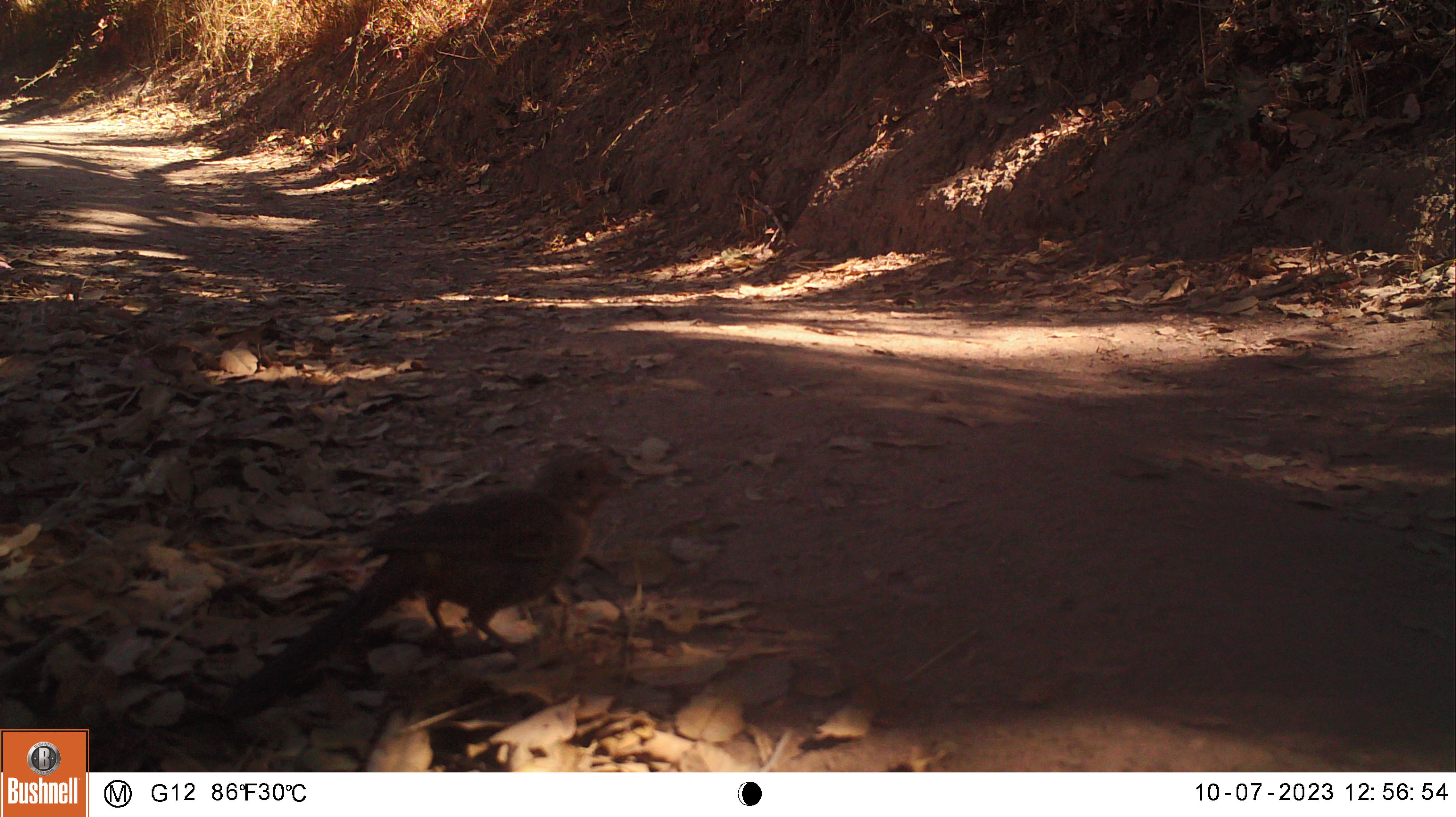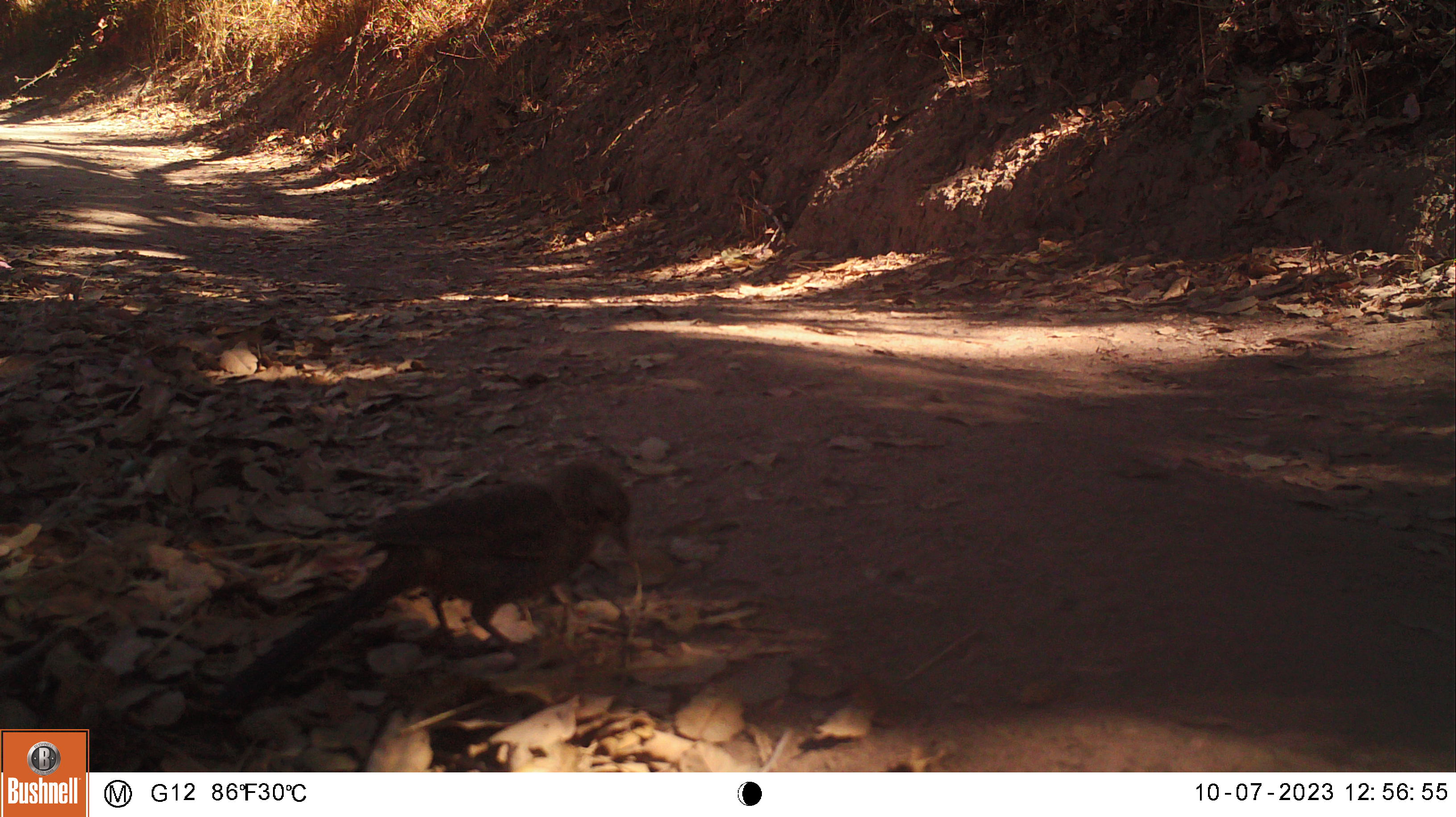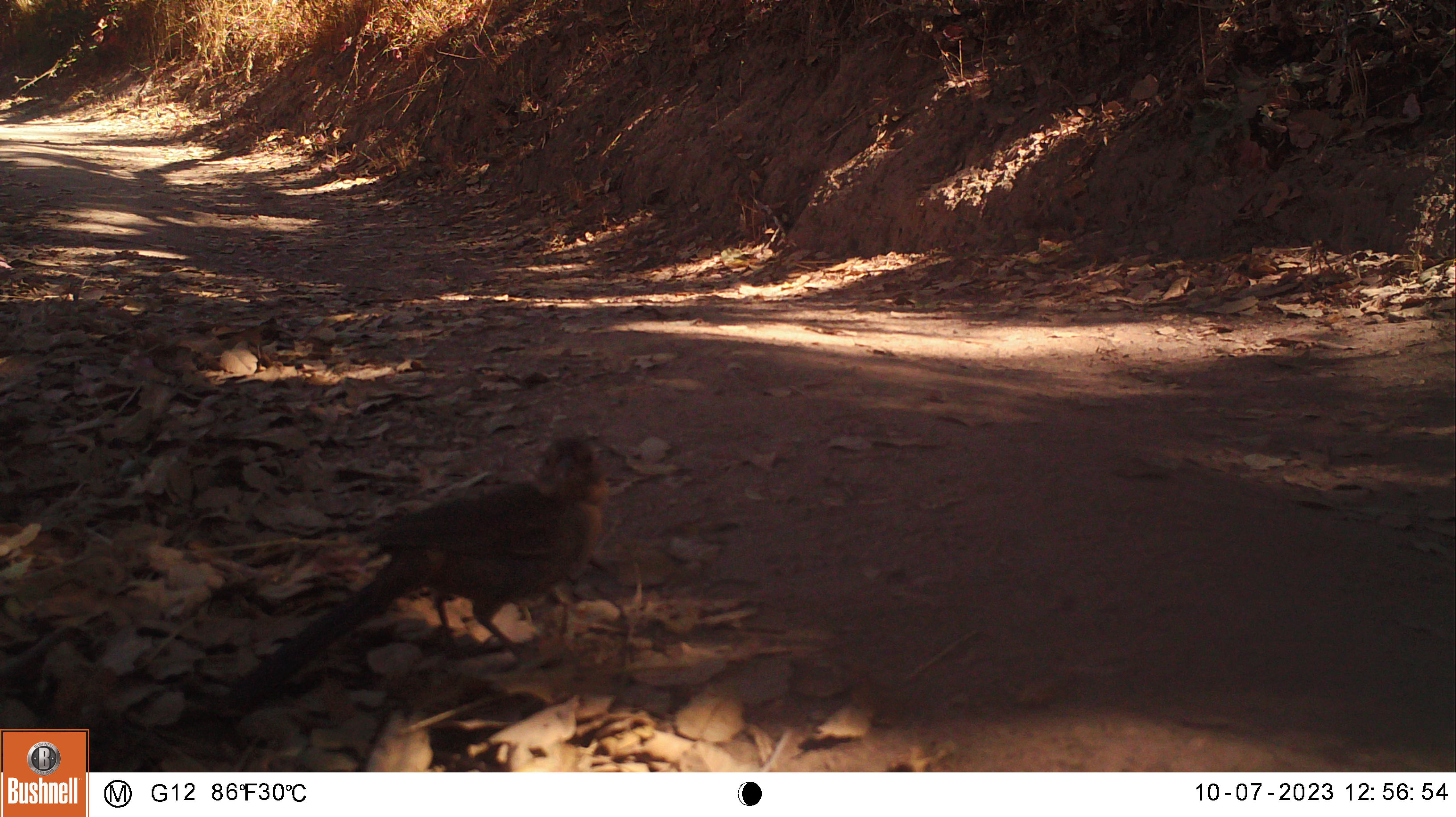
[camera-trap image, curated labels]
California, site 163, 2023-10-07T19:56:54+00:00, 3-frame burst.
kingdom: Animalia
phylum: Chordata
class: Aves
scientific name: Aves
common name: bird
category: unknown bird